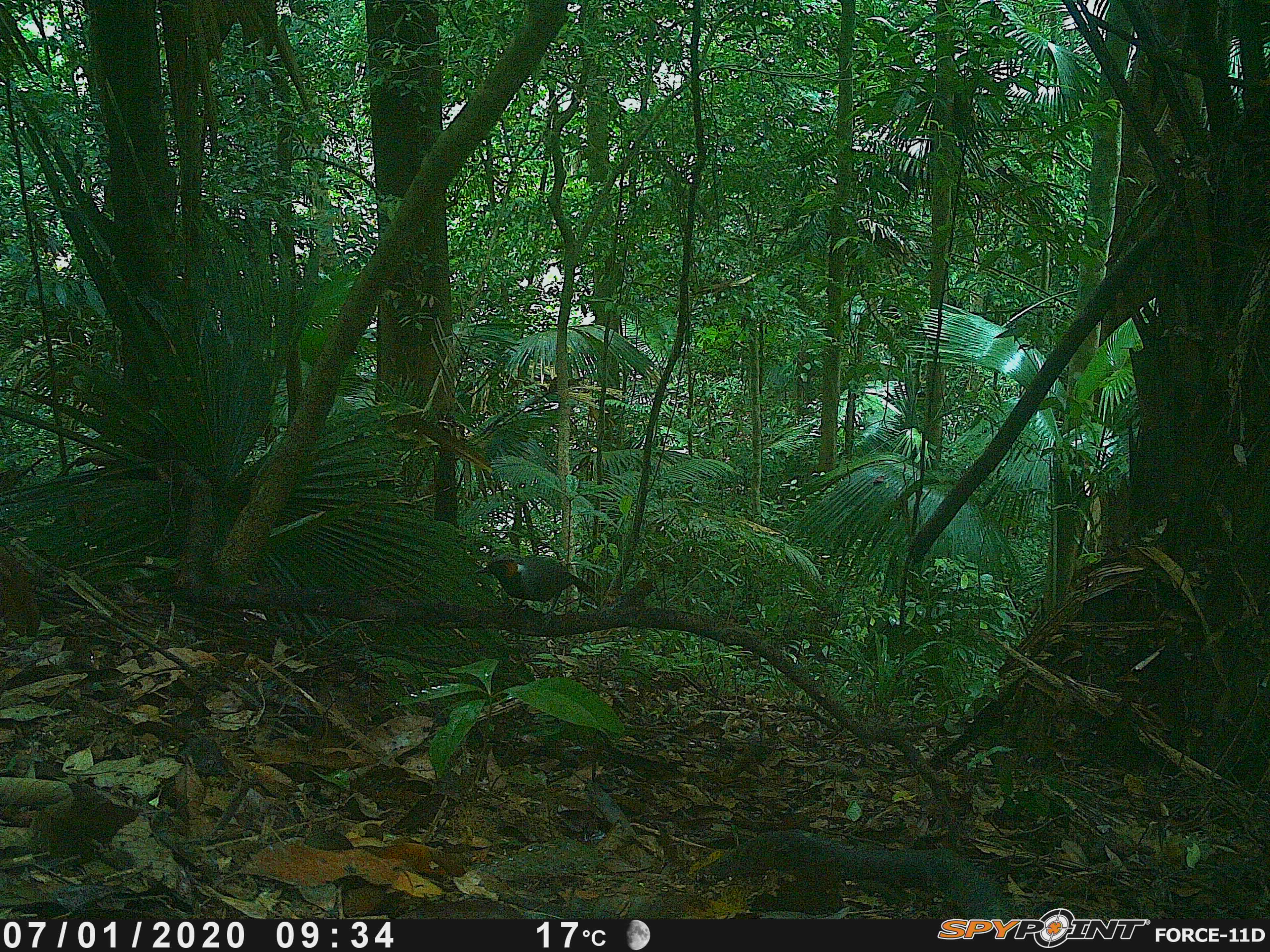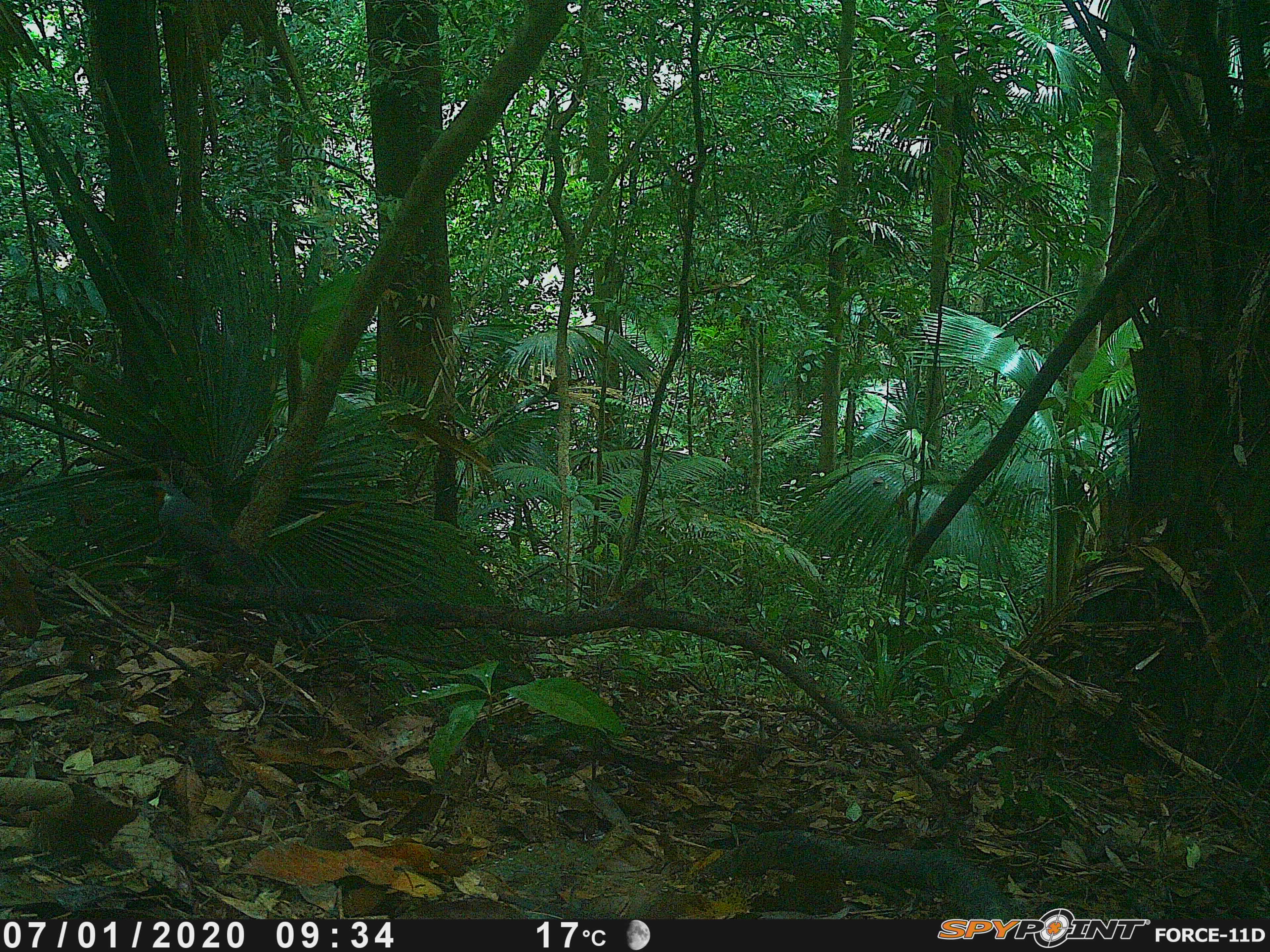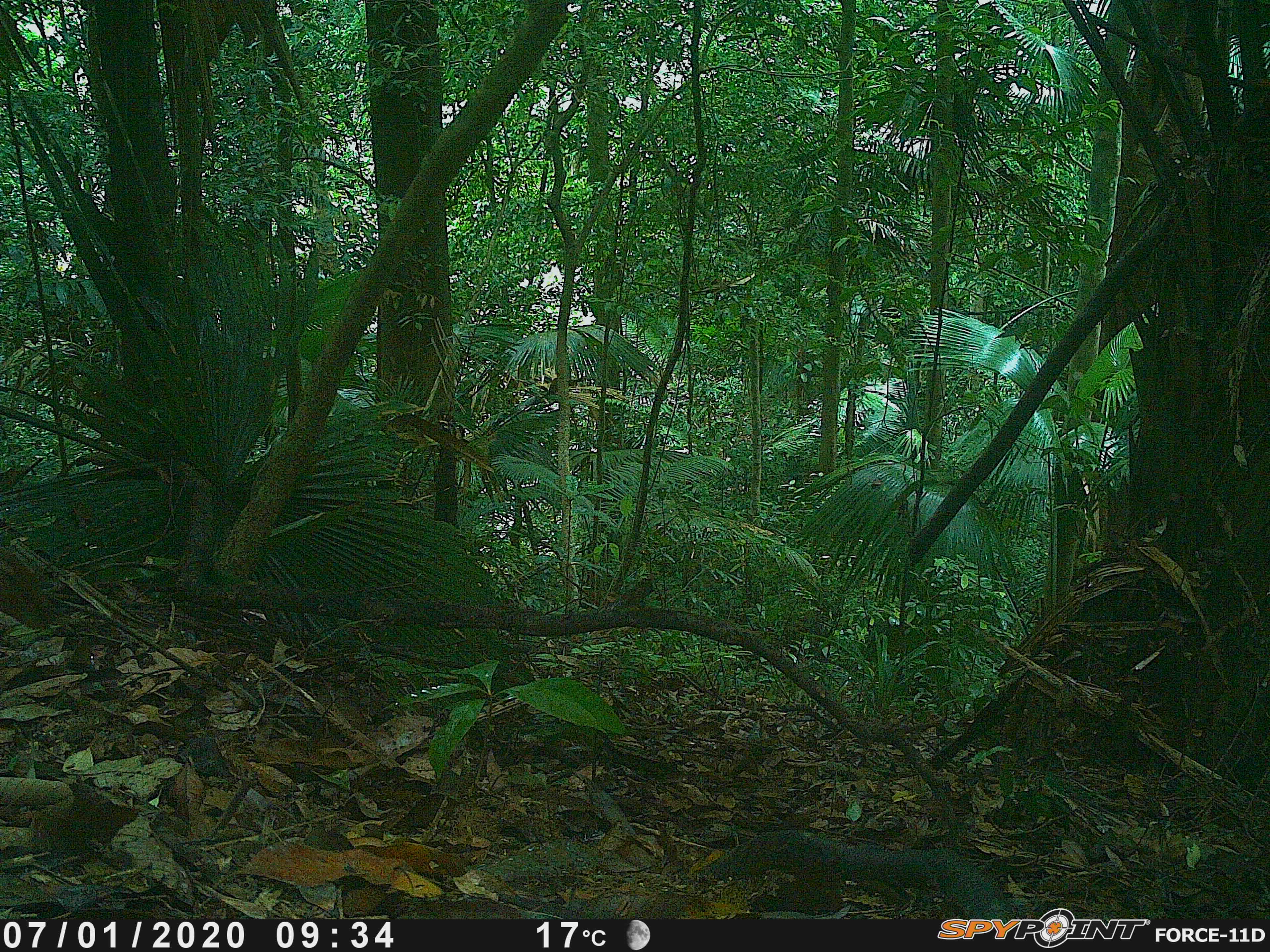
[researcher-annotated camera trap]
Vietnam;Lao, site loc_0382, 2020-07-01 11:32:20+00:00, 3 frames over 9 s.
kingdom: Animalia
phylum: Chordata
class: Aves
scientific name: Aves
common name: bird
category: unidentified bird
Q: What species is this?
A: Unidentified bird (bird) (Aves).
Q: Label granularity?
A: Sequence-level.